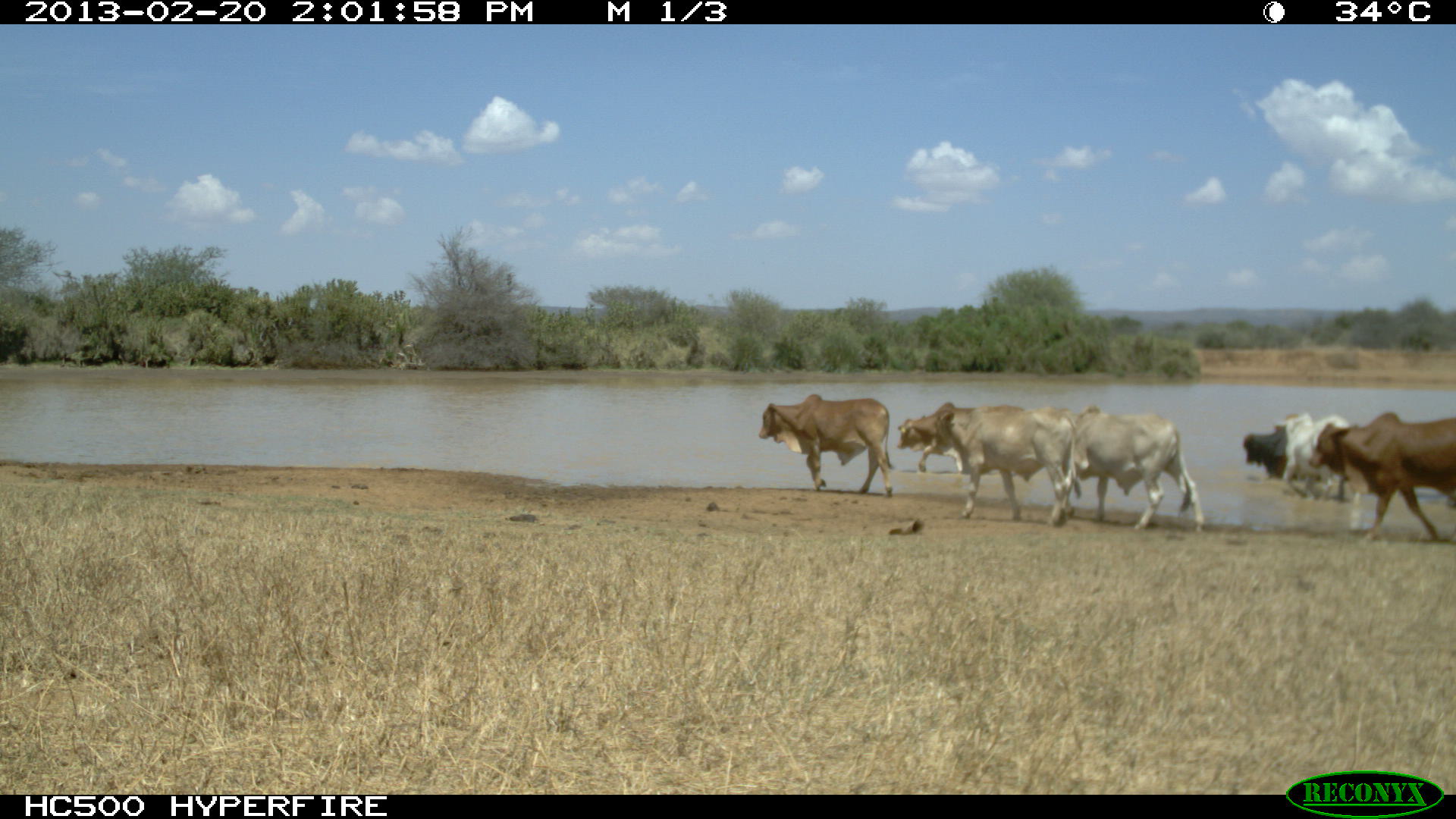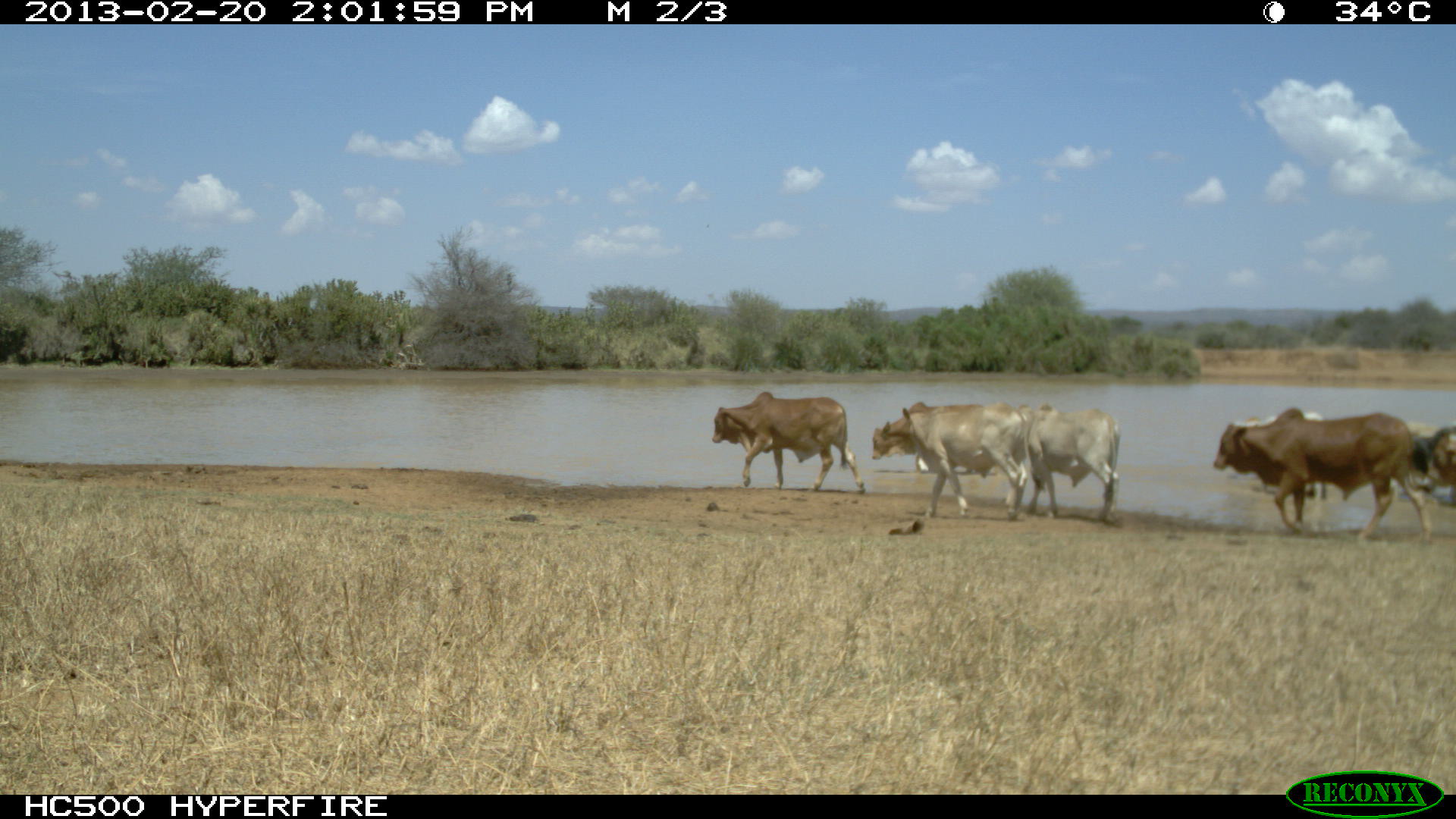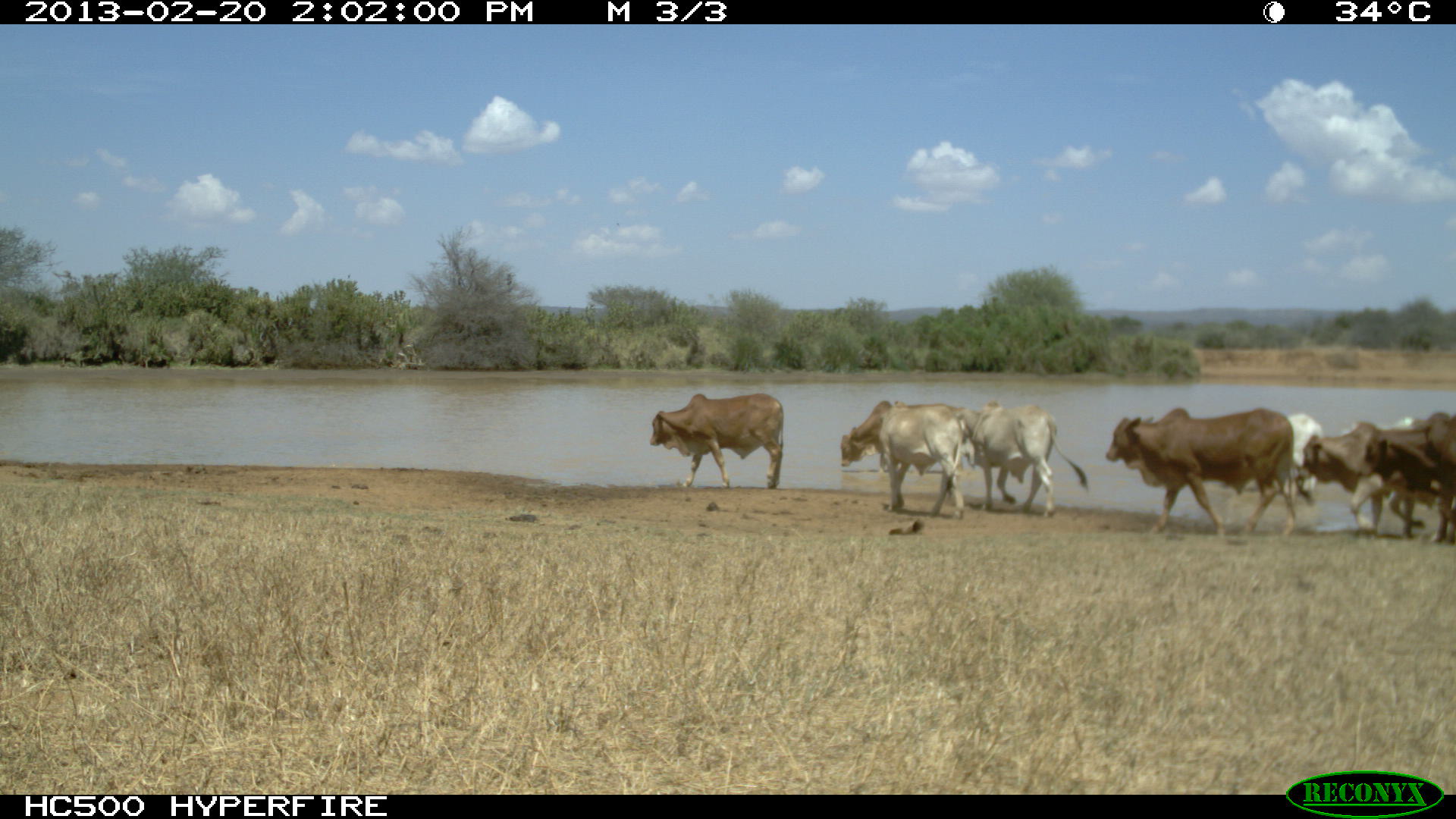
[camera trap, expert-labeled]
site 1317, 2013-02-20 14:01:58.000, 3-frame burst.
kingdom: Animalia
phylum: Chordata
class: Mammalia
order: Artiodactyla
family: Bovidae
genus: Bos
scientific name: Bos taurus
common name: domestic cattle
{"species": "Bos taurus (domestic cattle)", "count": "1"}